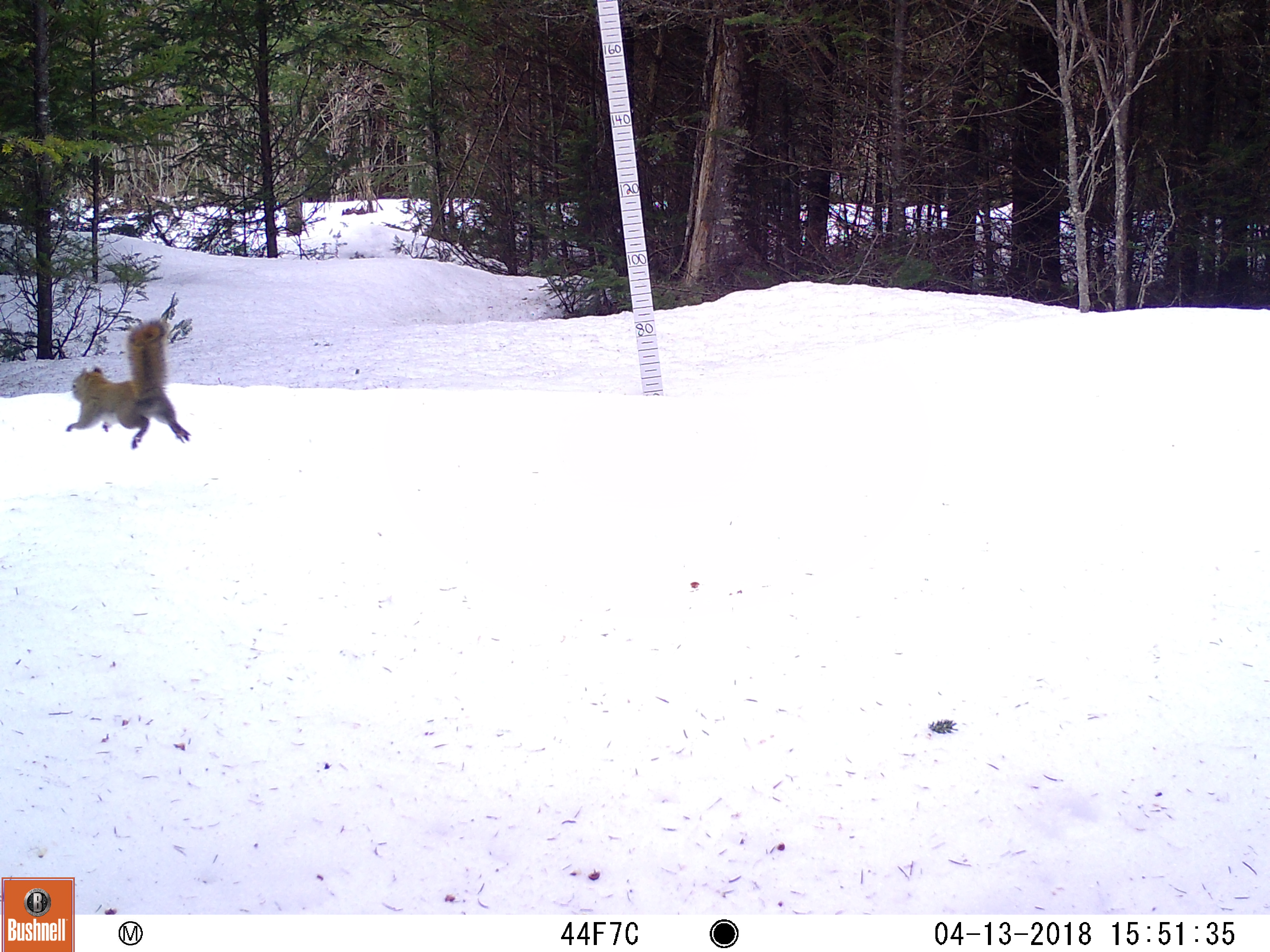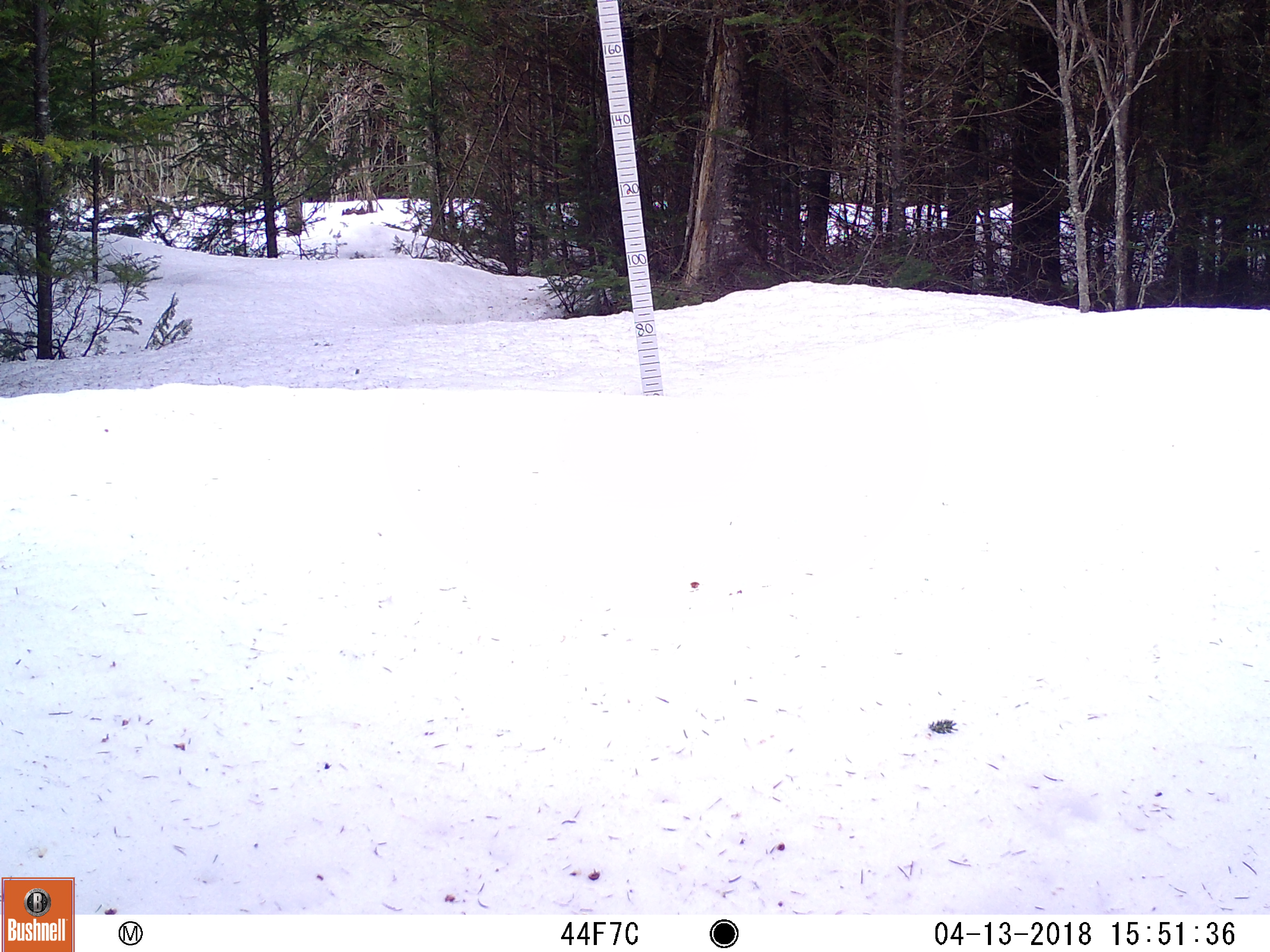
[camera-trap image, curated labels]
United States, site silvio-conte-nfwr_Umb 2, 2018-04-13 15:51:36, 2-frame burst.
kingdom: Animalia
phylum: Chordata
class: Mammalia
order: Rodentia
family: Sciuridae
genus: Tamiasciurus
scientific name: Tamiasciurus hudsonicus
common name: red squirrel